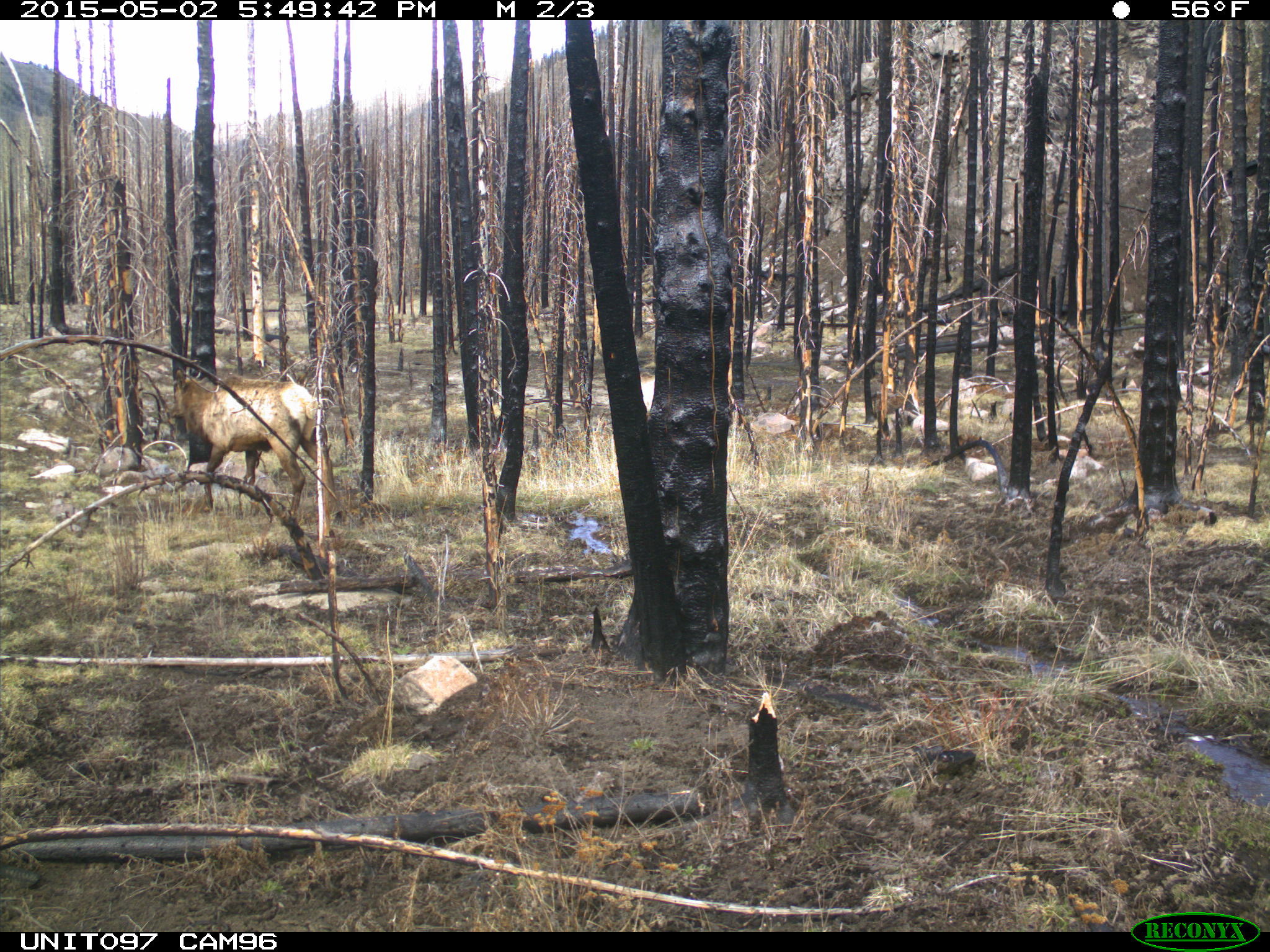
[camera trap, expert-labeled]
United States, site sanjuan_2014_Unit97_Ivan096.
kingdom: Animalia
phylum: Chordata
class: Mammalia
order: Artiodactyla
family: Cervidae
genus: Cervus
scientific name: Cervus elaphus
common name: red deer